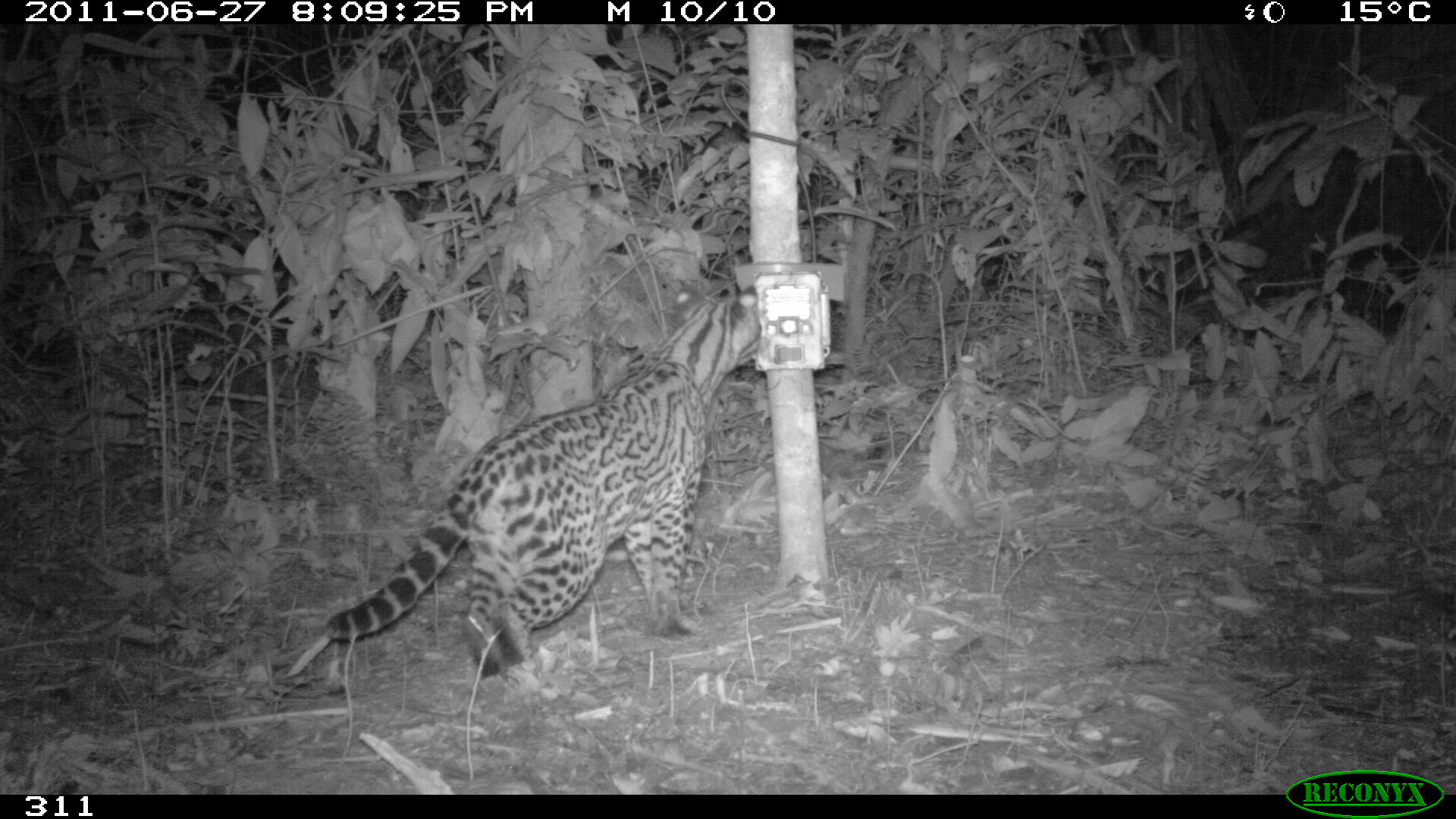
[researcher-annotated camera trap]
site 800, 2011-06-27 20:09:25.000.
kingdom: Animalia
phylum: Chordata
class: Mammalia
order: Carnivora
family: Felidae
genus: Leopardus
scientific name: Leopardus pardalis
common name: ocelot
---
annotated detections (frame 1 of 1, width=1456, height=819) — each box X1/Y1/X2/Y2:
leopardus pardalis: 324/282/759/672